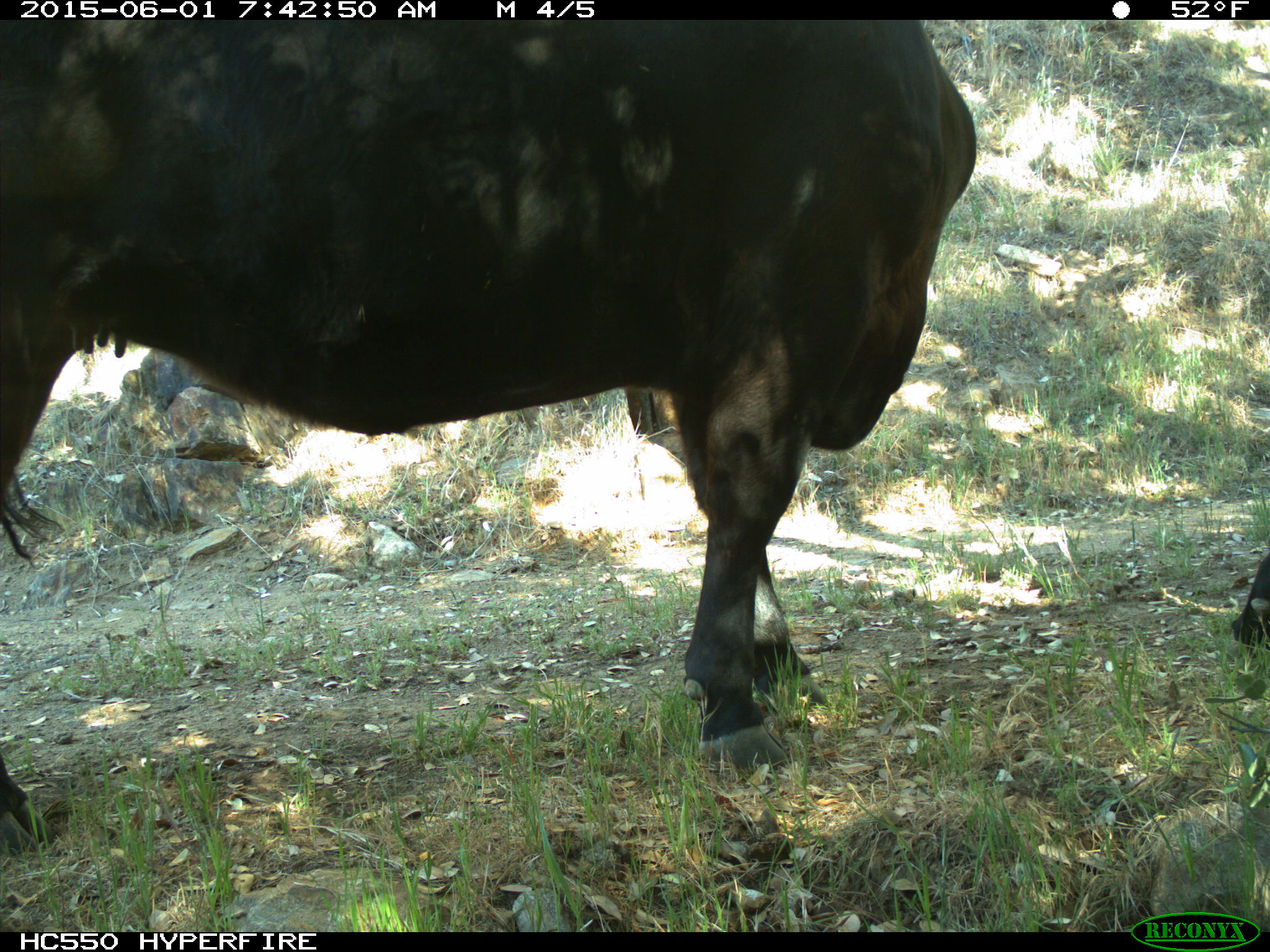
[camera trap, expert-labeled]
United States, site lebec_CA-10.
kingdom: Animalia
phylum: Chordata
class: Mammalia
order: Artiodactyla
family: Bovidae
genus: Bos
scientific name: Bos taurus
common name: domestic cow